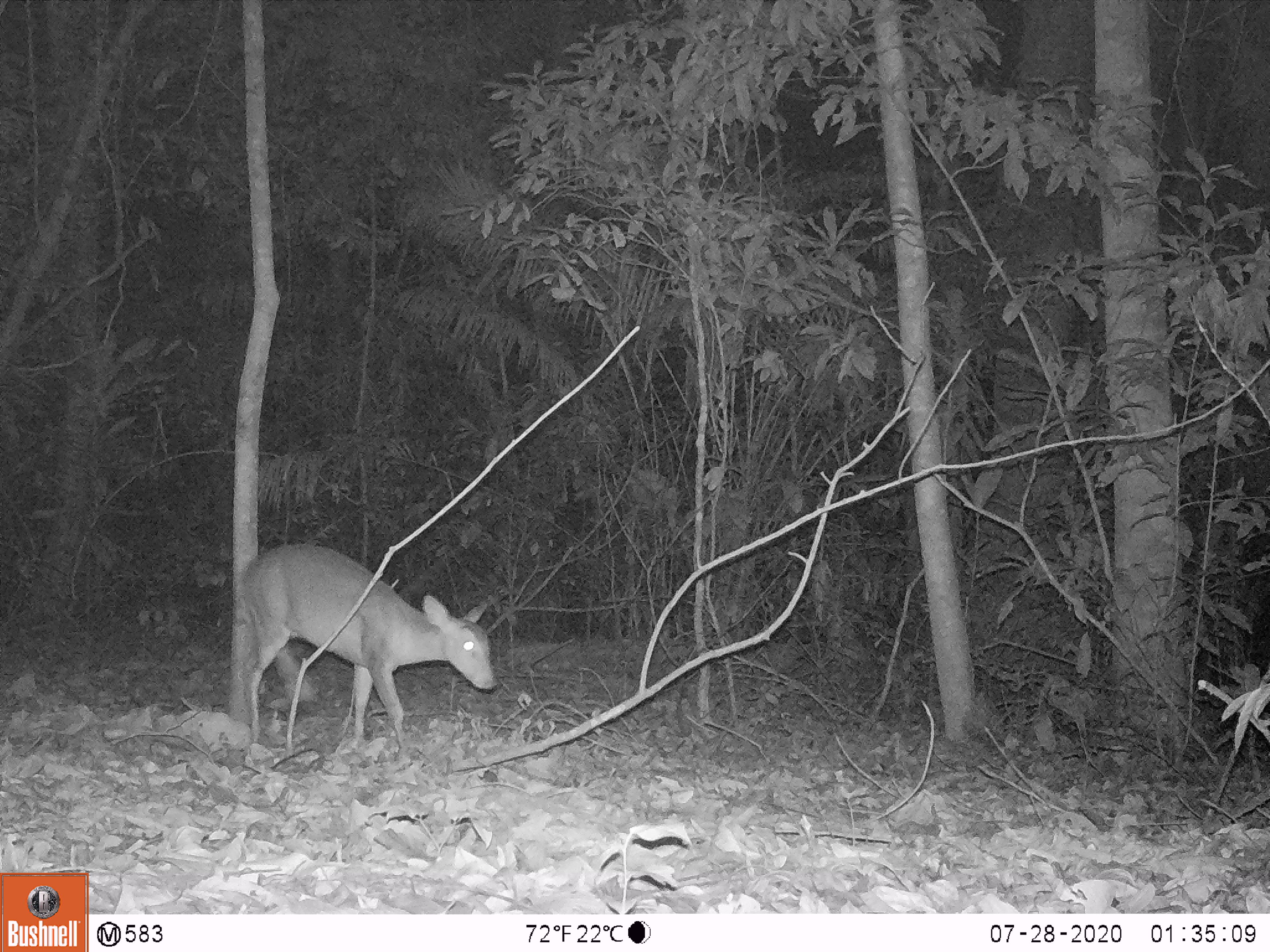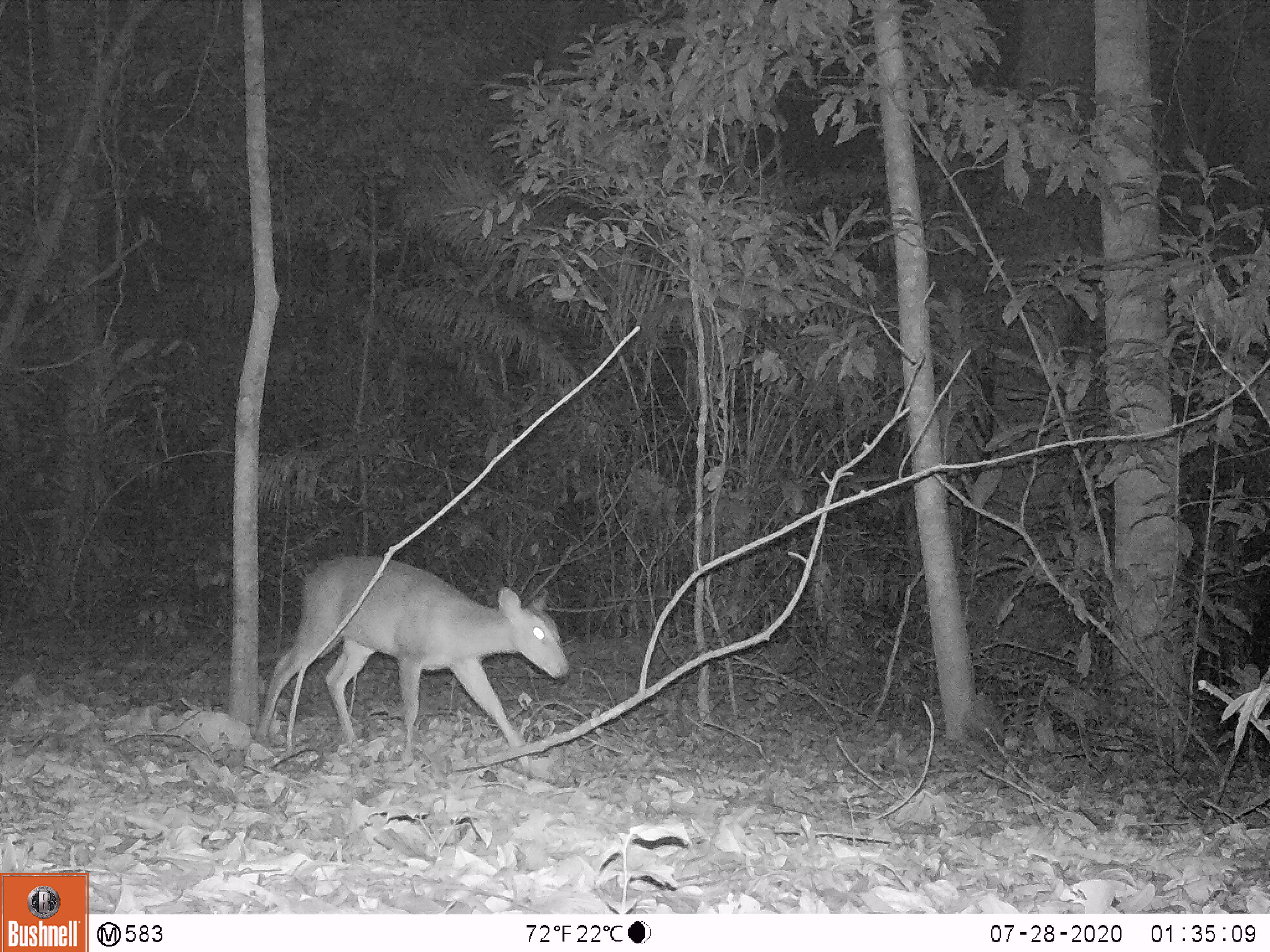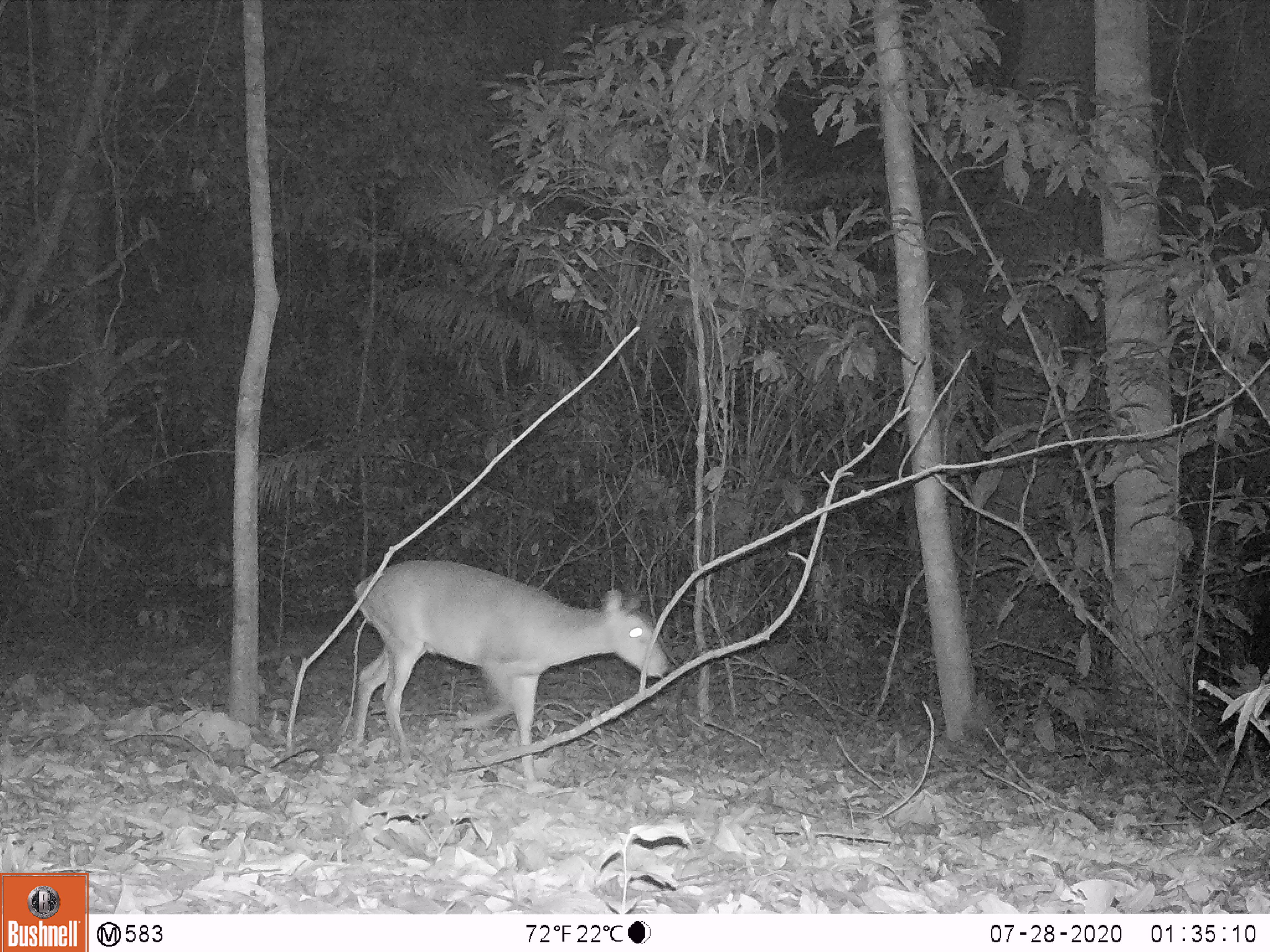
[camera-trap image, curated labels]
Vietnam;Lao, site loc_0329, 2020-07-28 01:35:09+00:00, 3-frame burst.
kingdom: Animalia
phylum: Chordata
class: Mammalia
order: Artiodactyla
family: Cervidae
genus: Muntiacus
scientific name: Muntiacus vuquangensis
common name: large-antlered muntjac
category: large antlered muntjac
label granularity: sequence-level